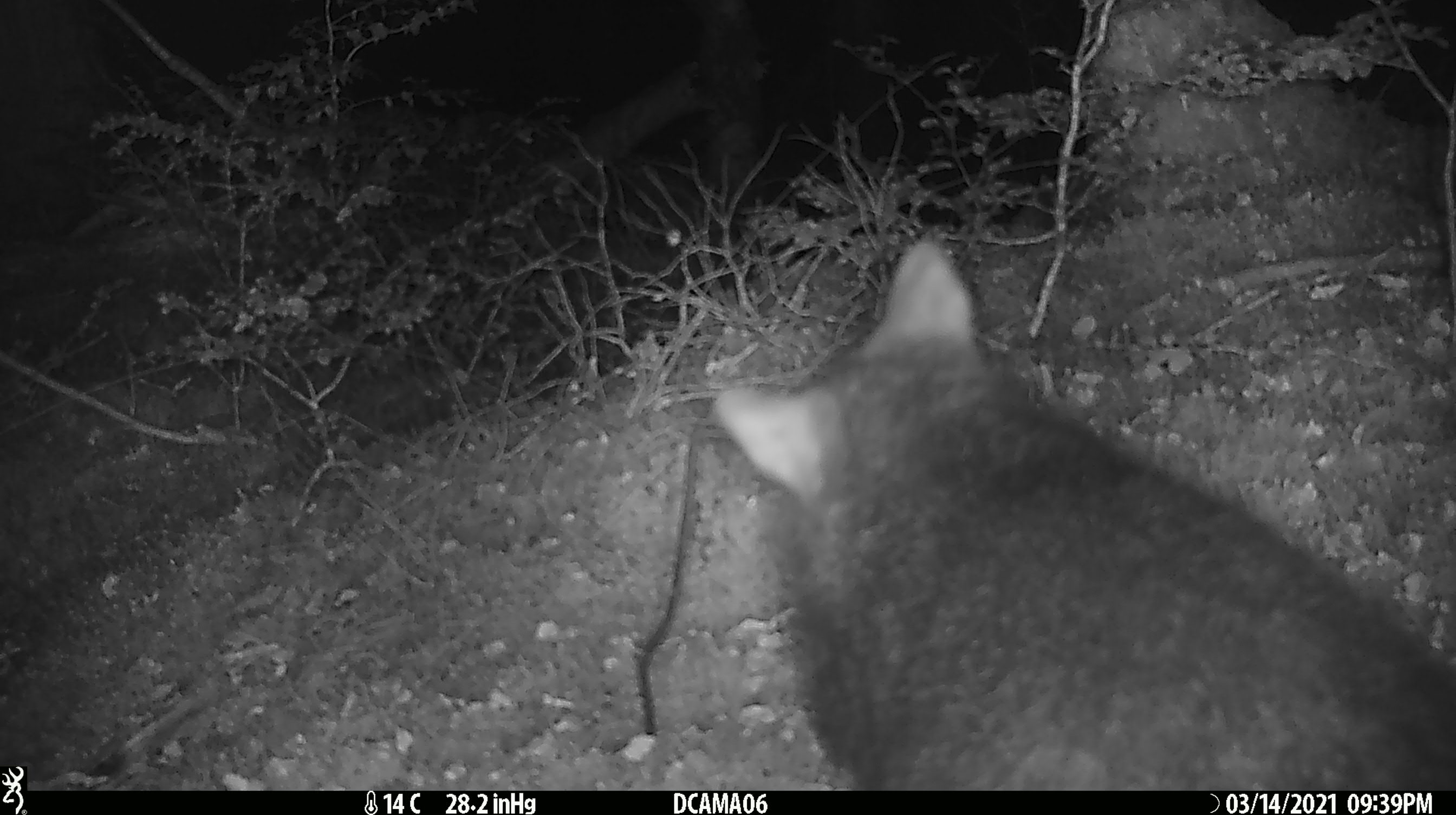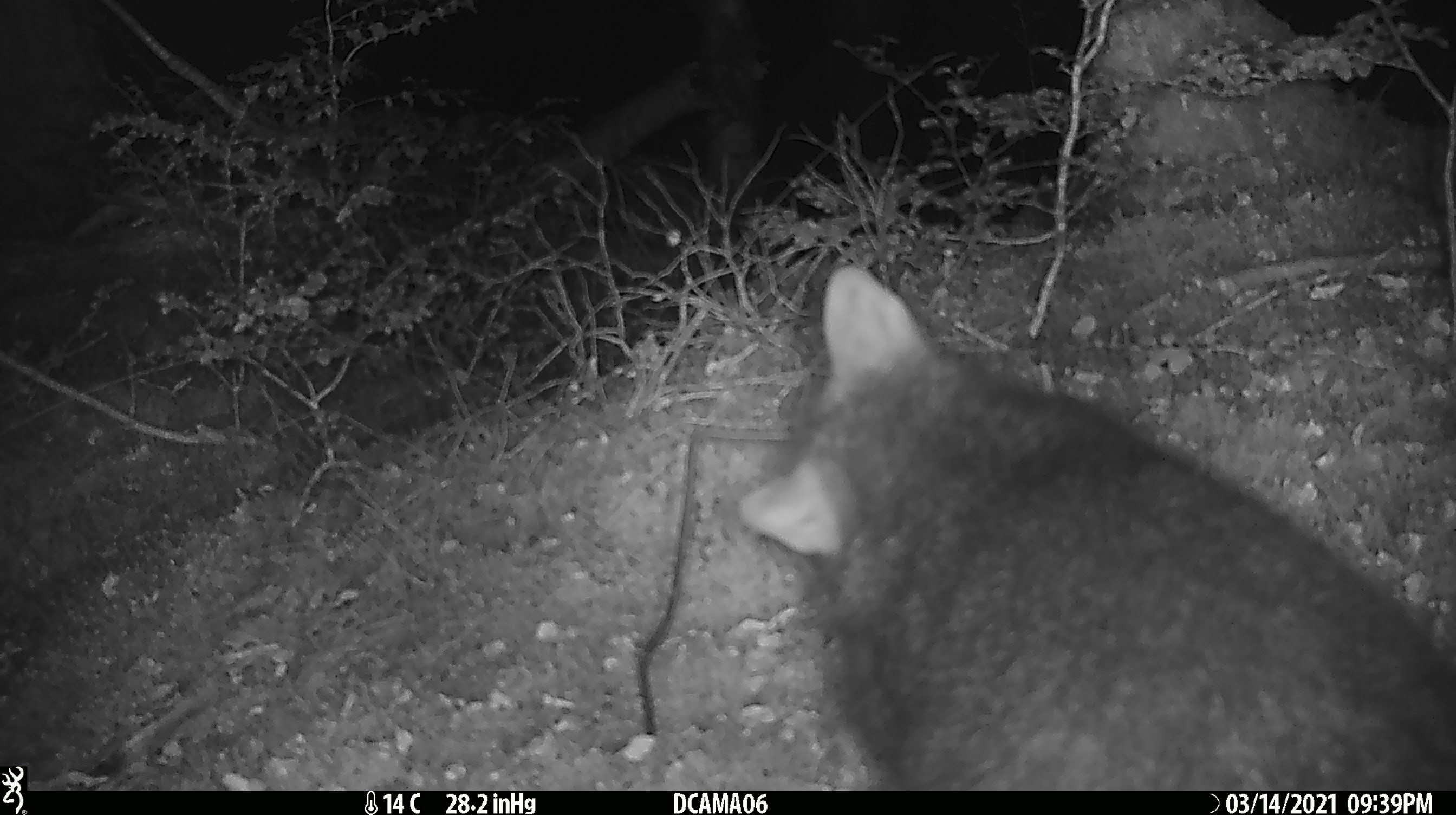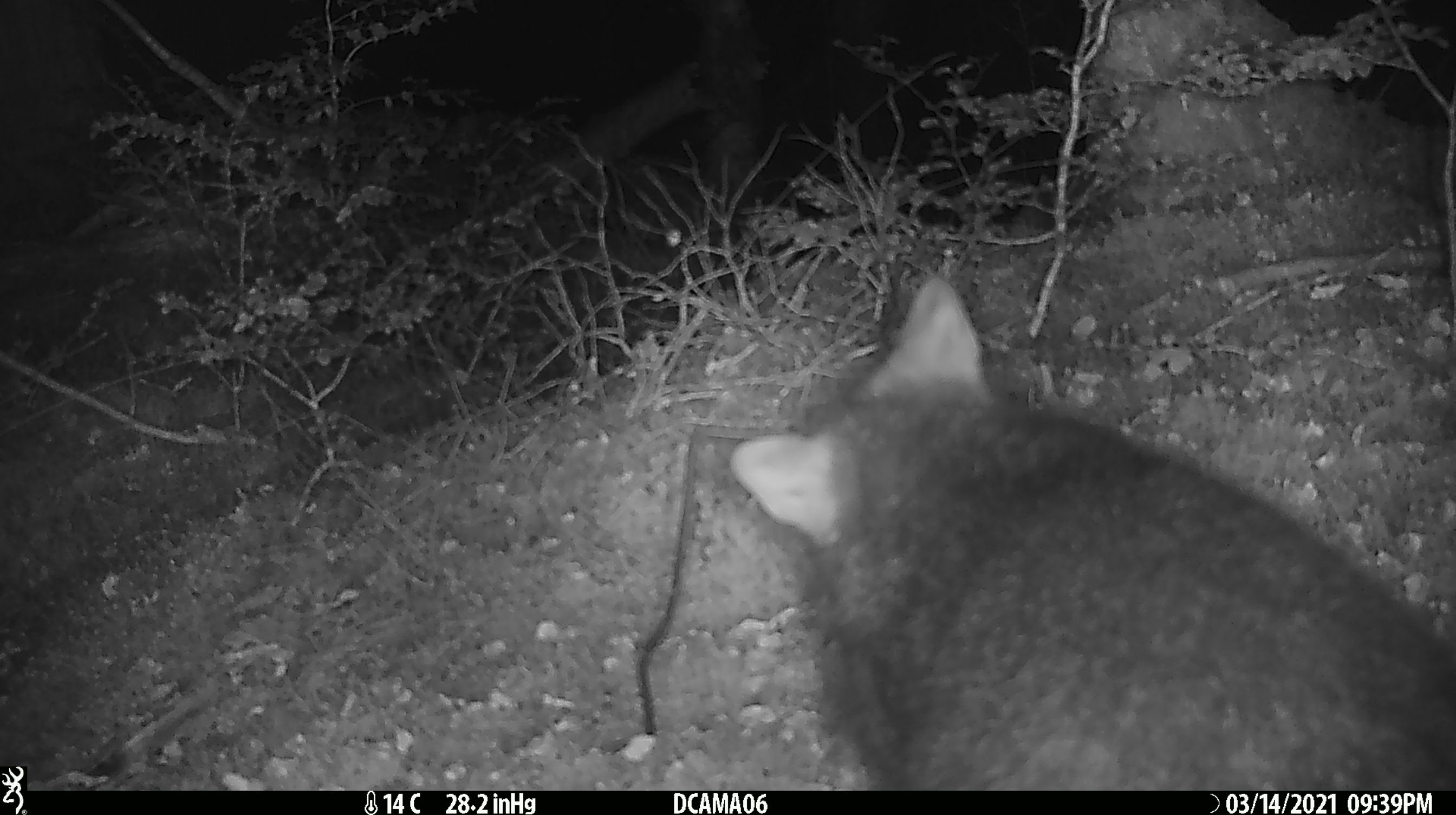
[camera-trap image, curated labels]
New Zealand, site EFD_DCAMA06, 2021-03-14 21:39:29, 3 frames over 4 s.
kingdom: Animalia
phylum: Chordata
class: Mammalia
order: Diprotodontia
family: Phalangeridae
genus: Trichosurus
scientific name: Trichosurus vulpecula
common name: common brushtail possum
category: possum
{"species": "possum (common brushtail possum) (Trichosurus vulpecula)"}